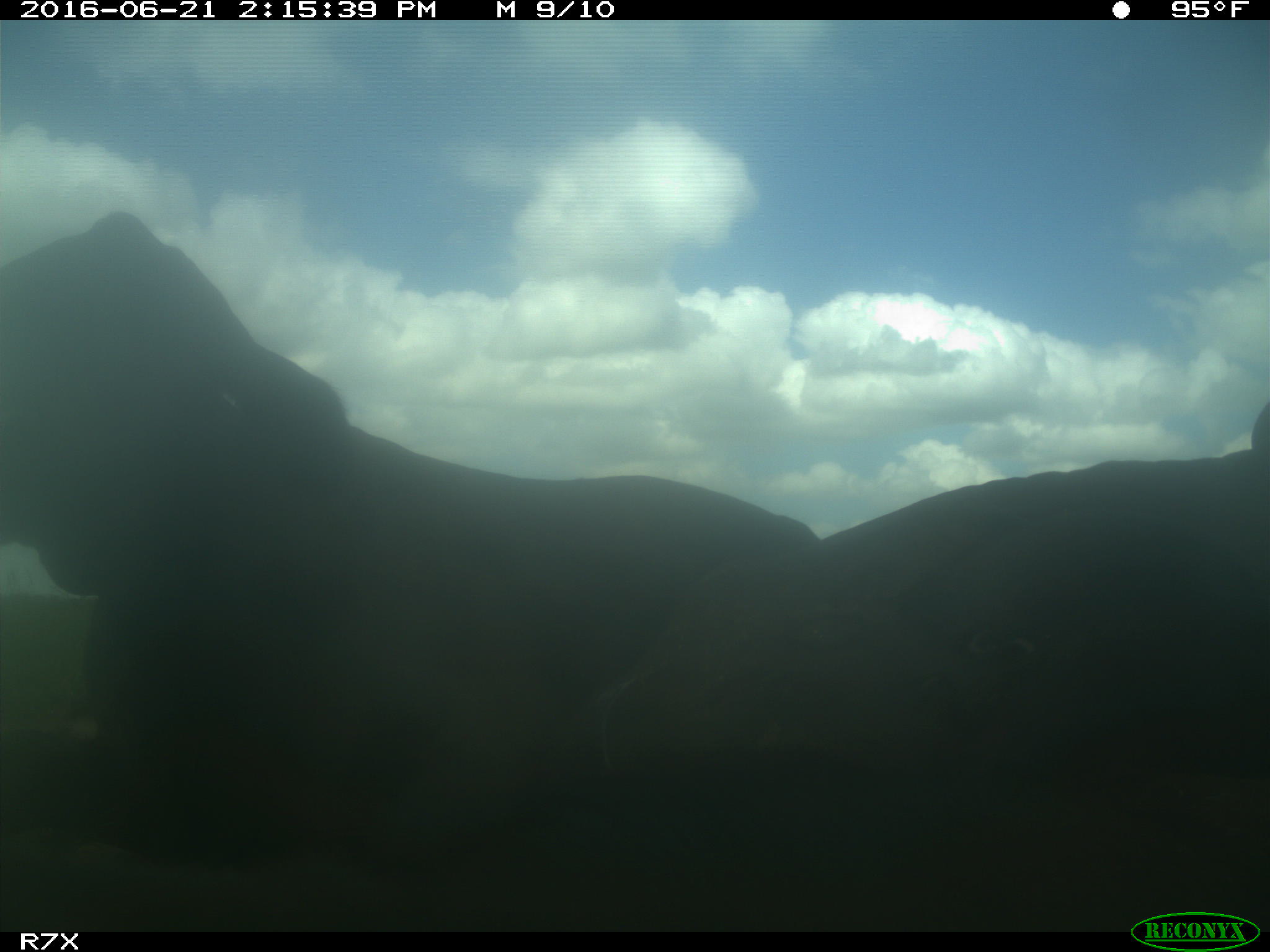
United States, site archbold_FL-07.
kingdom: Animalia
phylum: Chordata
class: Mammalia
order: Artiodactyla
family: Bovidae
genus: Bos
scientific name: Bos taurus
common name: domestic cow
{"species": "Bos taurus (domestic cow)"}